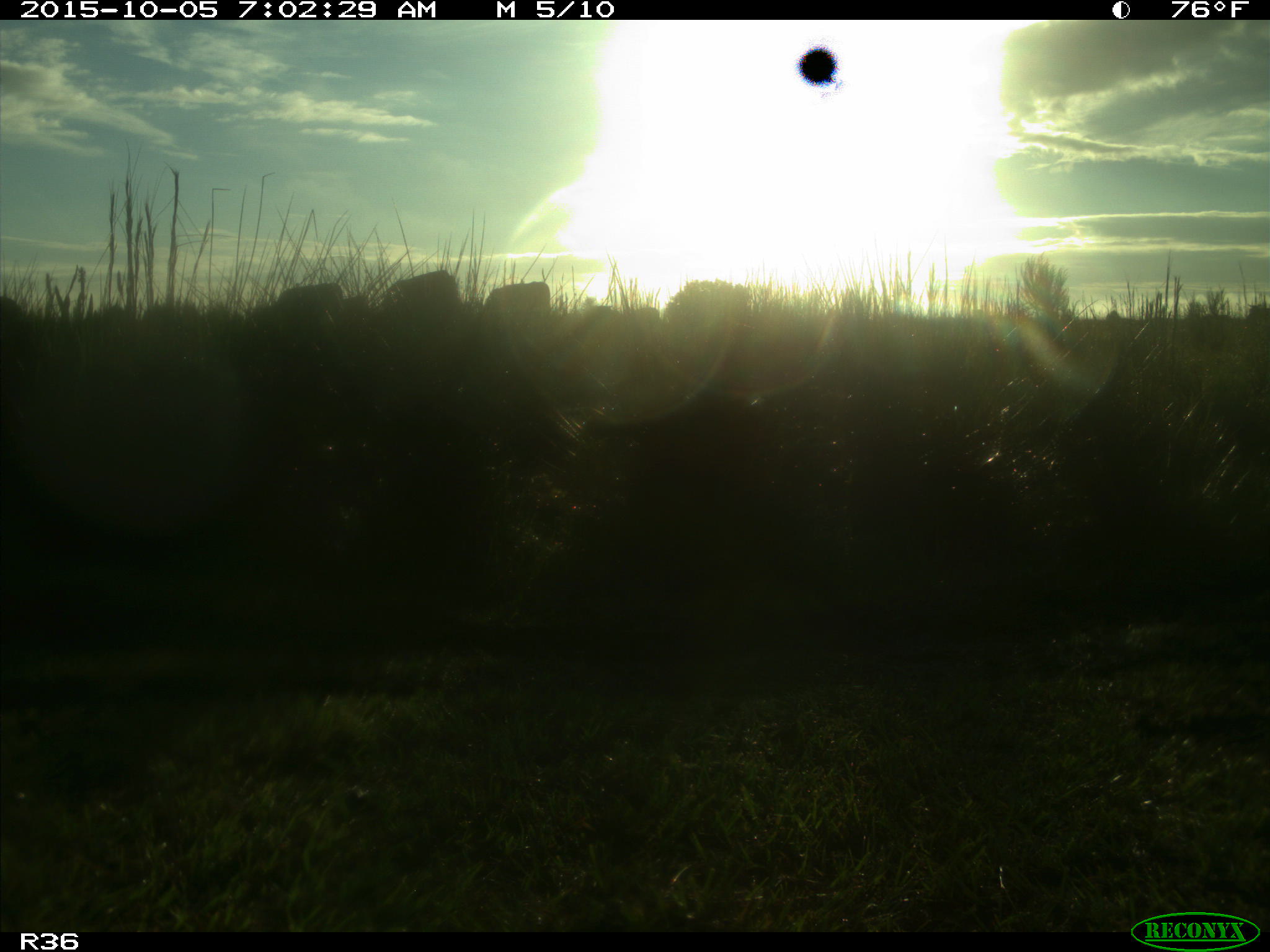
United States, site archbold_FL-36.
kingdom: Animalia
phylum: Chordata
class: Mammalia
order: Artiodactyla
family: Bovidae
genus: Bos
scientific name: Bos taurus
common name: domestic cow